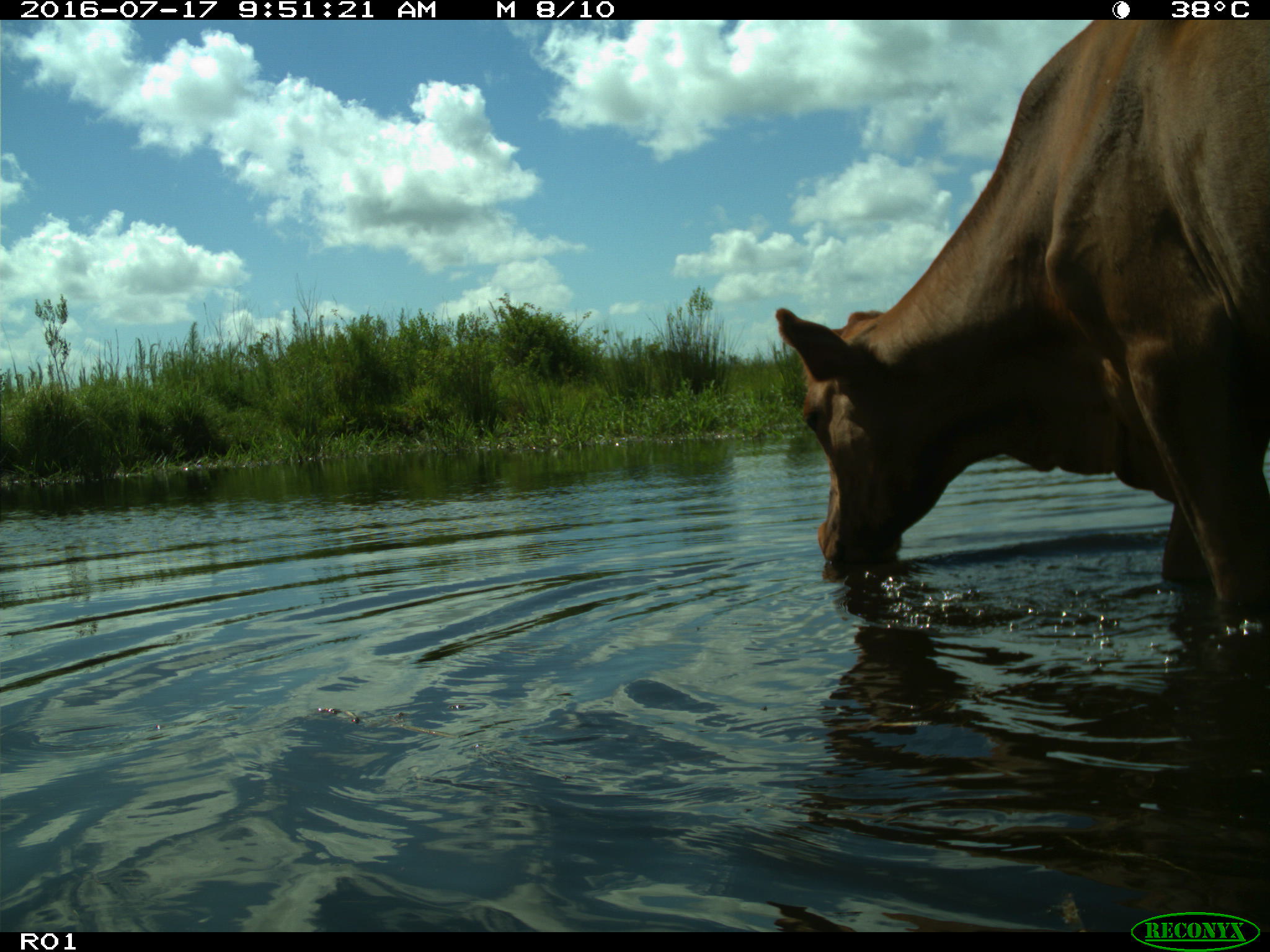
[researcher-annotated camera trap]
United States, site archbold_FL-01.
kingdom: Animalia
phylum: Chordata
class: Mammalia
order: Artiodactyla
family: Bovidae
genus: Bos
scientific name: Bos taurus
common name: domestic cow